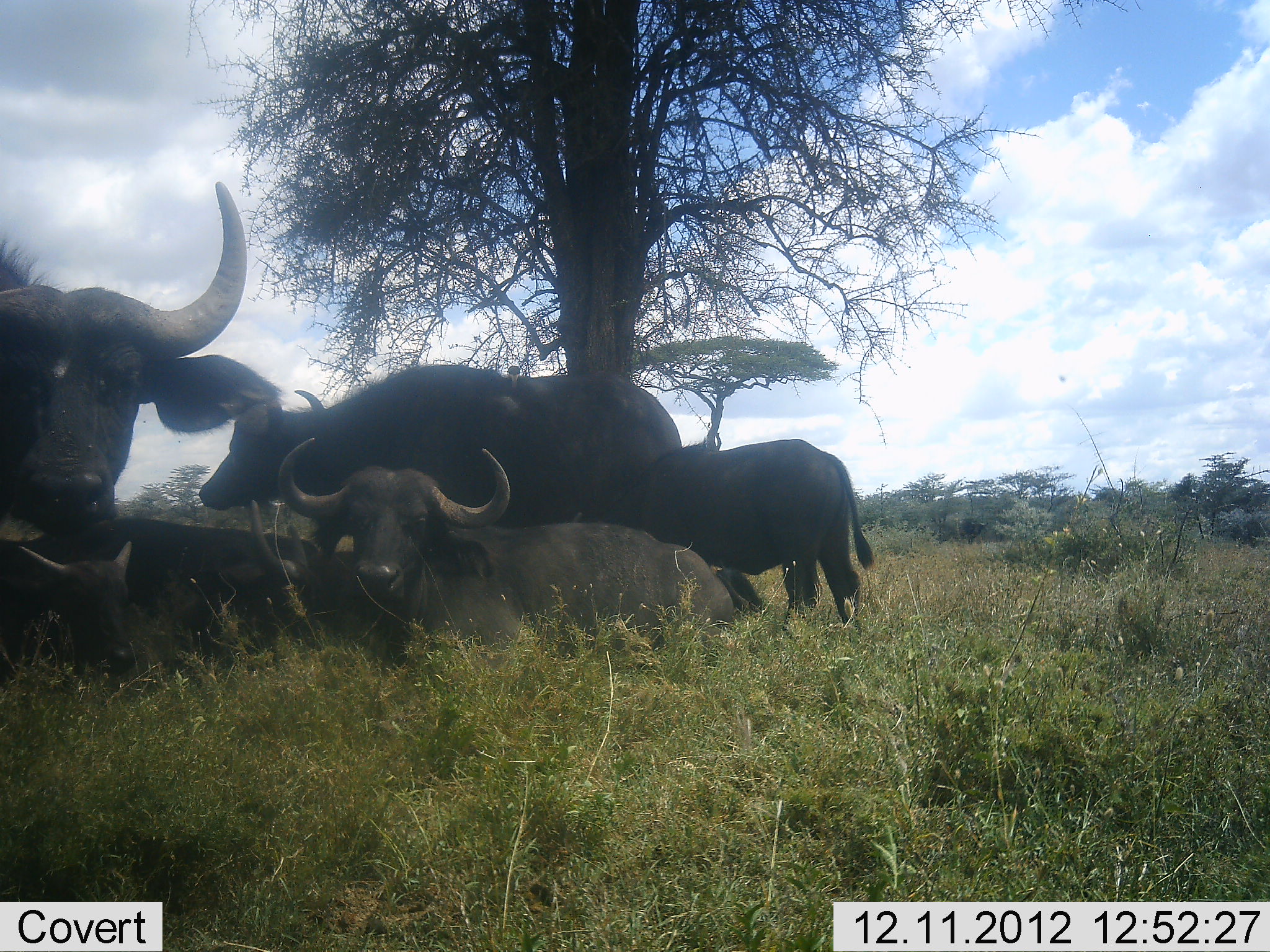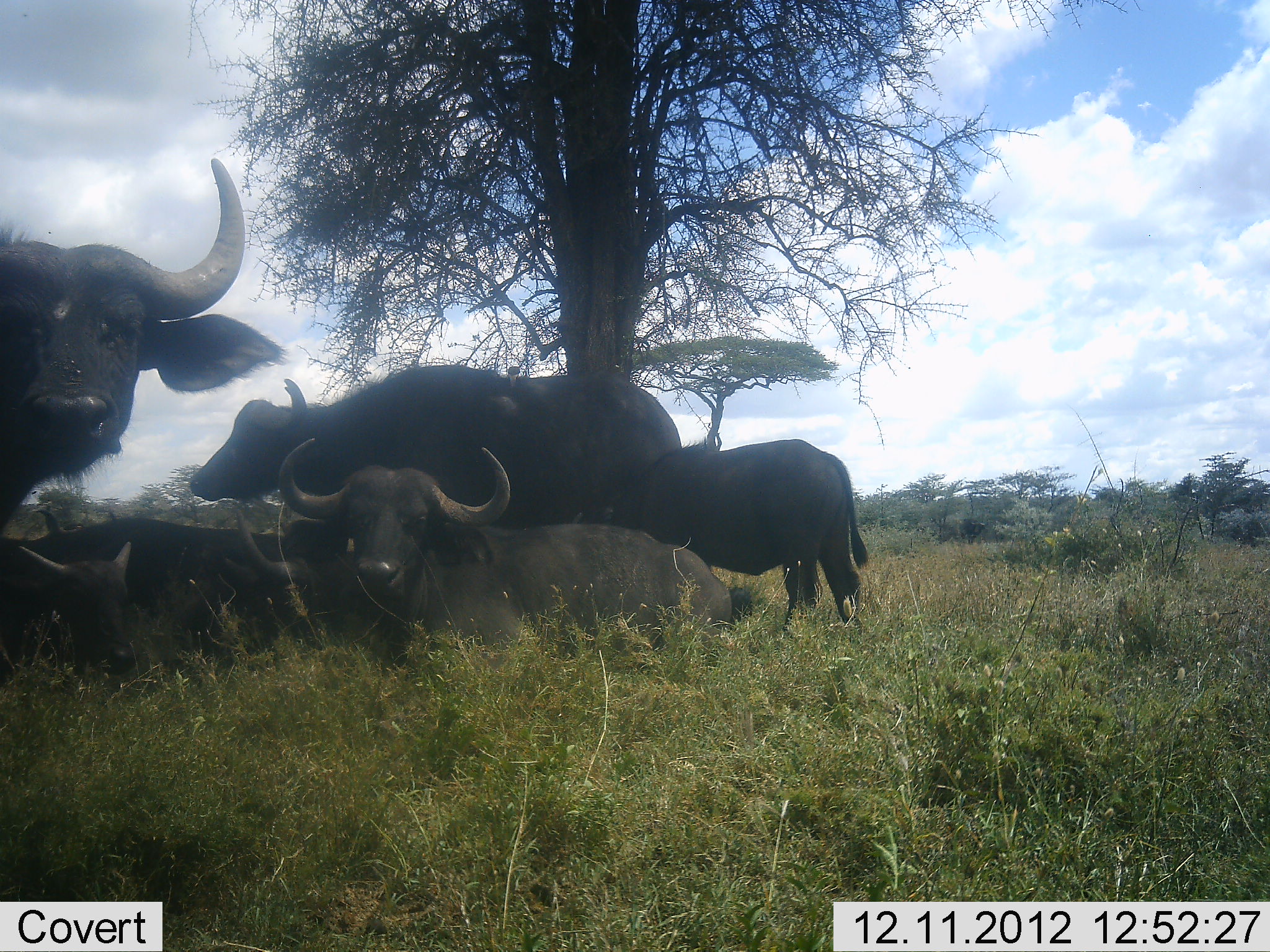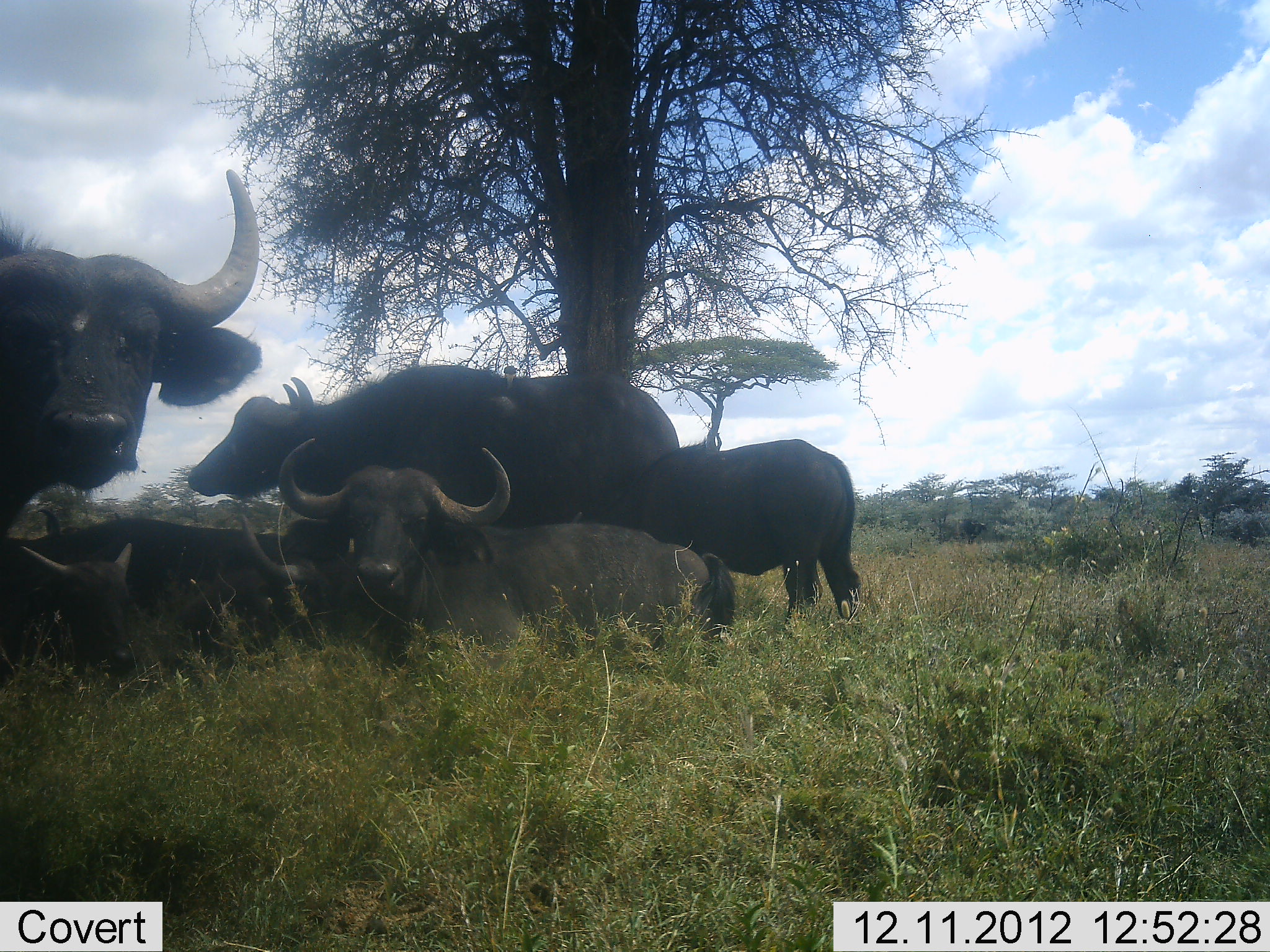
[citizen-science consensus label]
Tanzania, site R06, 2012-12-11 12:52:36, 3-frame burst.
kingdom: Animalia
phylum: Chordata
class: Mammalia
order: Artiodactyla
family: Bovidae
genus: Syncerus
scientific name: Syncerus caffer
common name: cape buffalo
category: buffalo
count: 6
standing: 60%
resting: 100%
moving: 0%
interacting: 10%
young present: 80%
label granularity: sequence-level